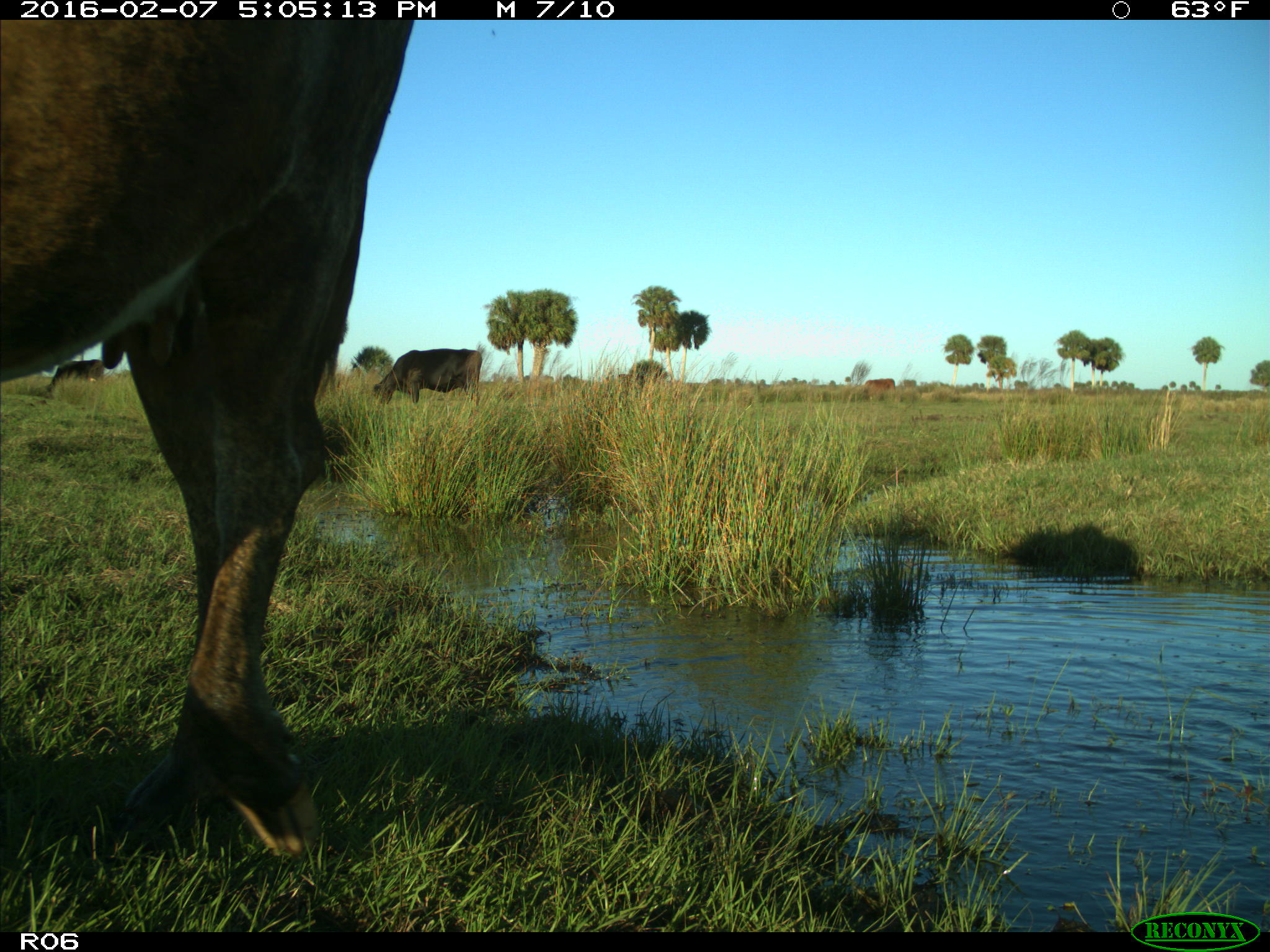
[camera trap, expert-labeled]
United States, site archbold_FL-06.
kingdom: Animalia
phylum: Chordata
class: Mammalia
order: Artiodactyla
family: Bovidae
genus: Bos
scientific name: Bos taurus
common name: domestic cow